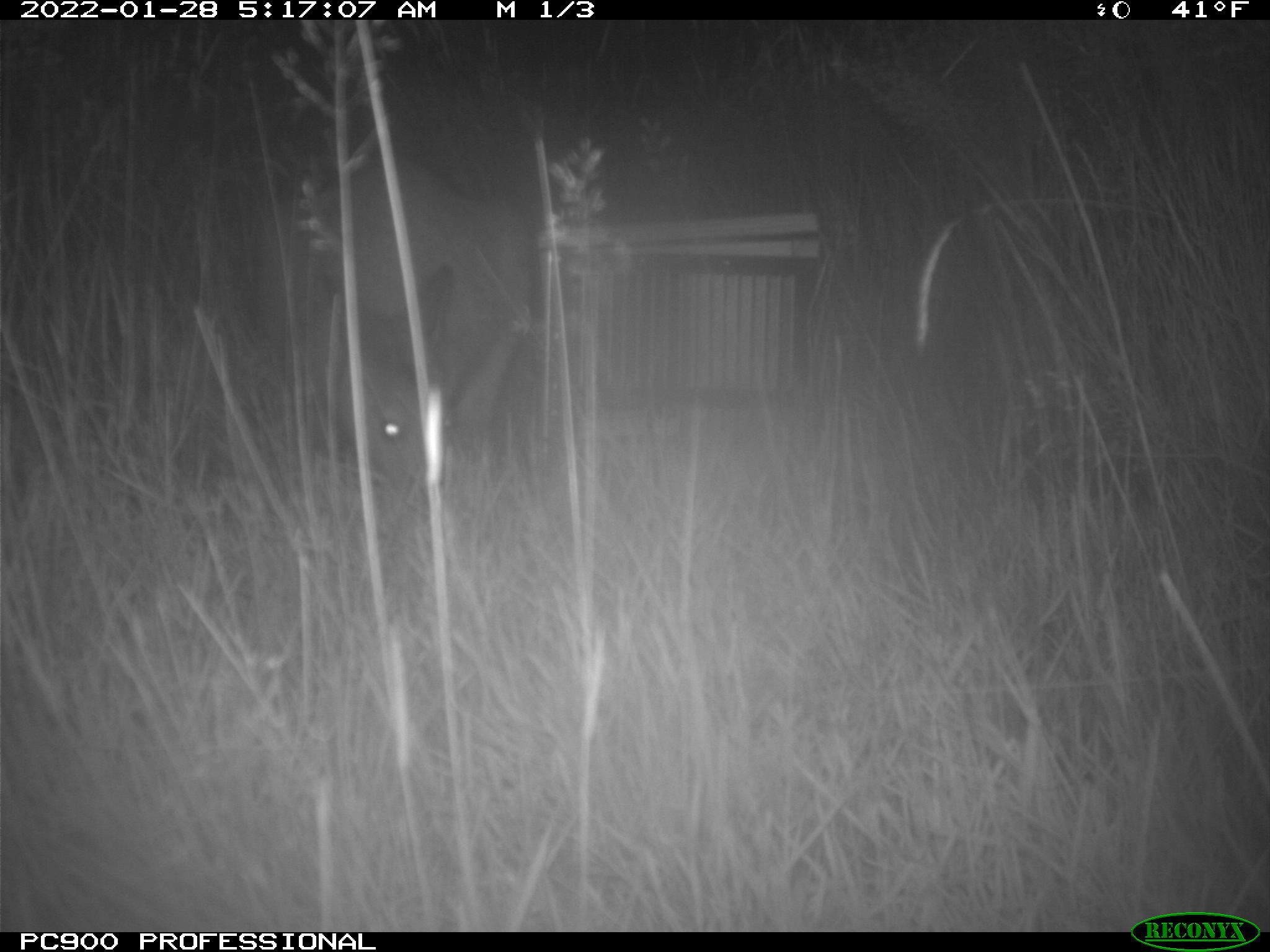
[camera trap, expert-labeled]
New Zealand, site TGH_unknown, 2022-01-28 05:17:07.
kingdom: Animalia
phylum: Chordata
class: Mammalia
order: Diprotodontia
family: Macropodidae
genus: Notamacropus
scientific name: Notamacropus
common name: wallaby